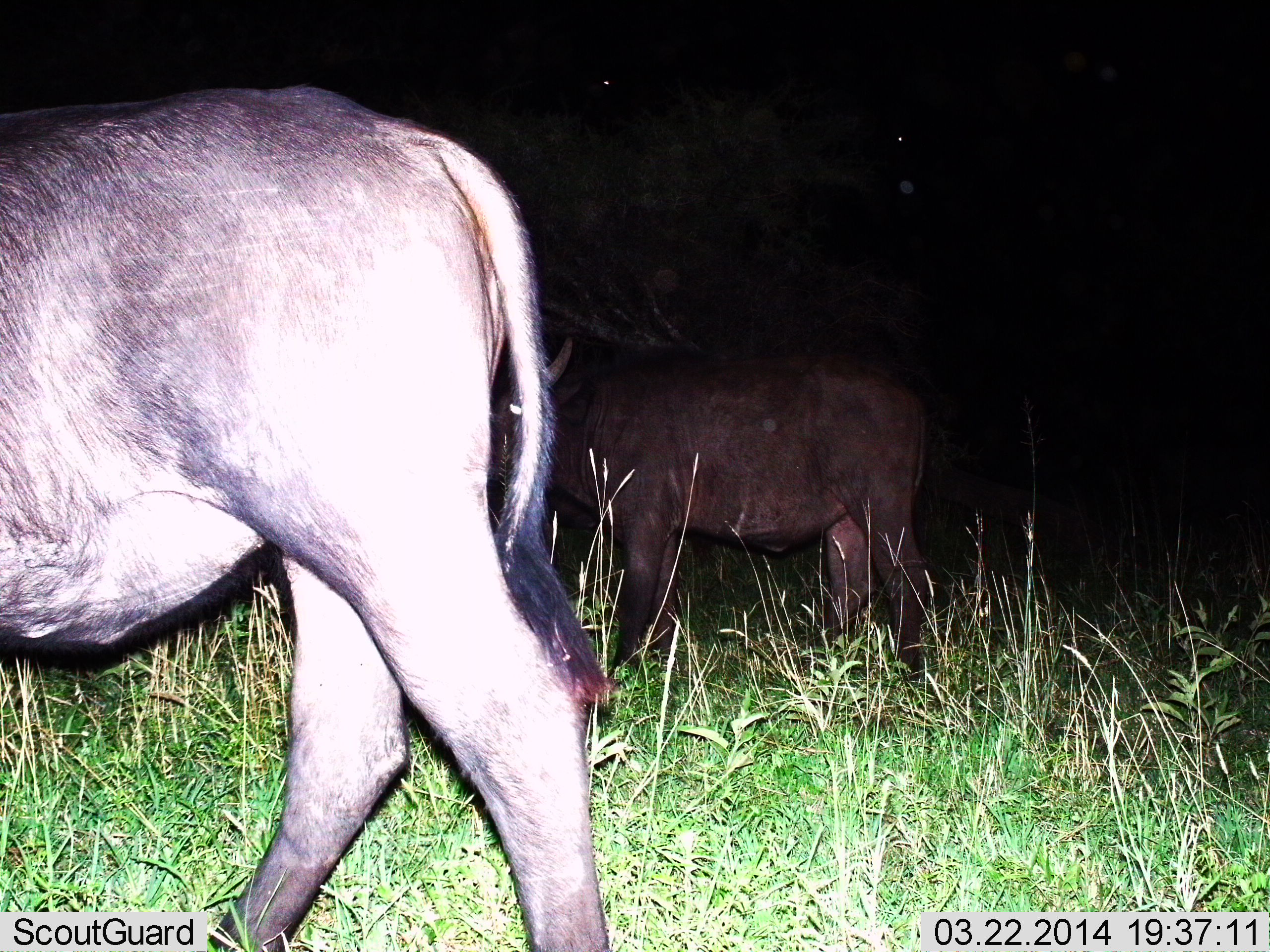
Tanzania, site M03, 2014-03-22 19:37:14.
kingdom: Animalia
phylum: Chordata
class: Mammalia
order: Artiodactyla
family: Bovidae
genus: Syncerus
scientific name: Syncerus caffer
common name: cape buffalo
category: buffalo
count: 2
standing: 65%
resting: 0%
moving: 47%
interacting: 0%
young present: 0%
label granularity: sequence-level